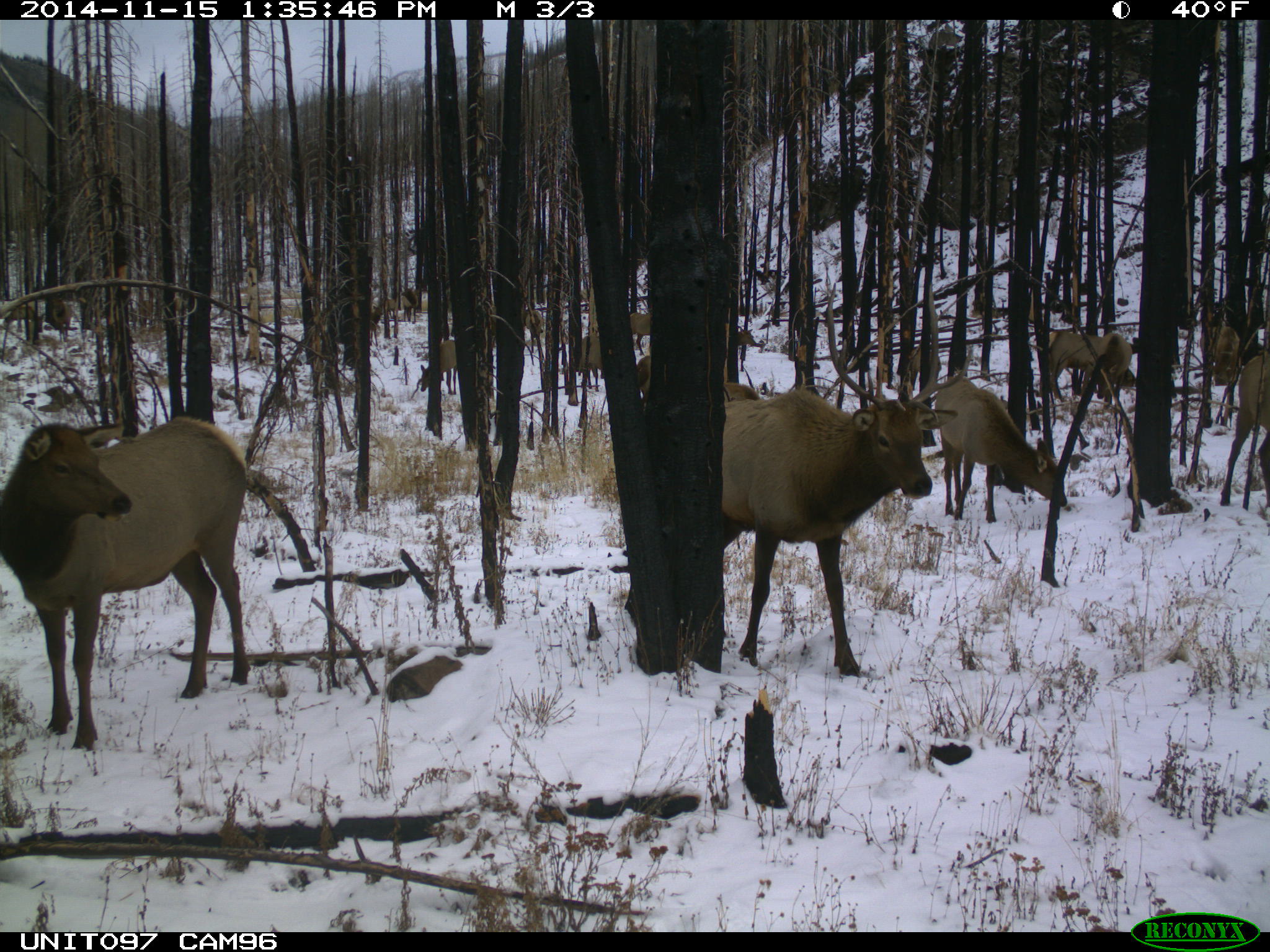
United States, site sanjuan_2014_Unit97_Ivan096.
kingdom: Animalia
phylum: Chordata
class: Mammalia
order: Artiodactyla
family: Cervidae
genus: Cervus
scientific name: Cervus elaphus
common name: red deer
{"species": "Cervus elaphus (red deer)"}